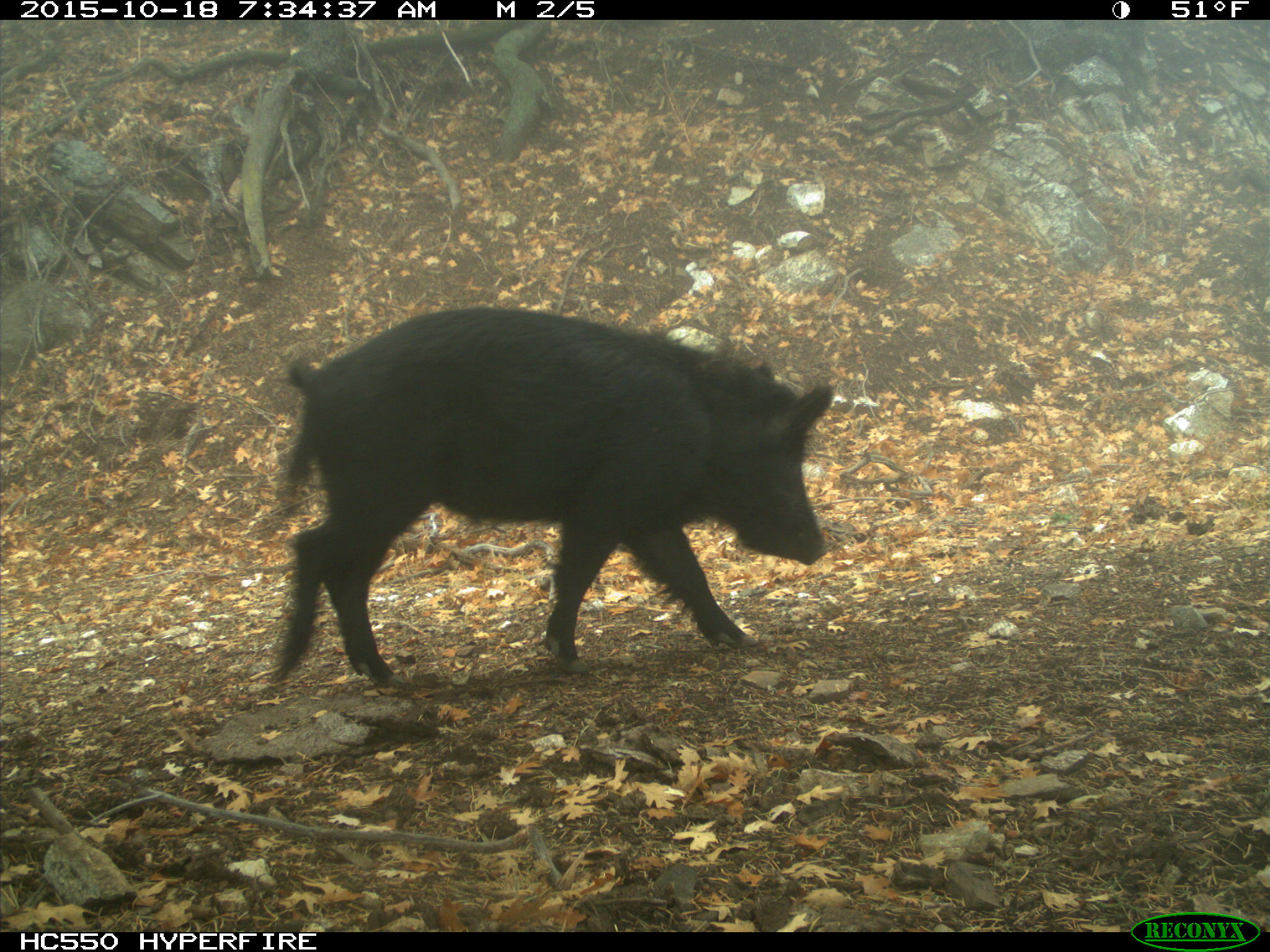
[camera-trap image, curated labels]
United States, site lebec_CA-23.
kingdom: Animalia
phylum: Chordata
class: Mammalia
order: Artiodactyla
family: Suidae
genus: Sus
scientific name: Sus scrofa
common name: wild boar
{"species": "Sus scrofa (wild boar)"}